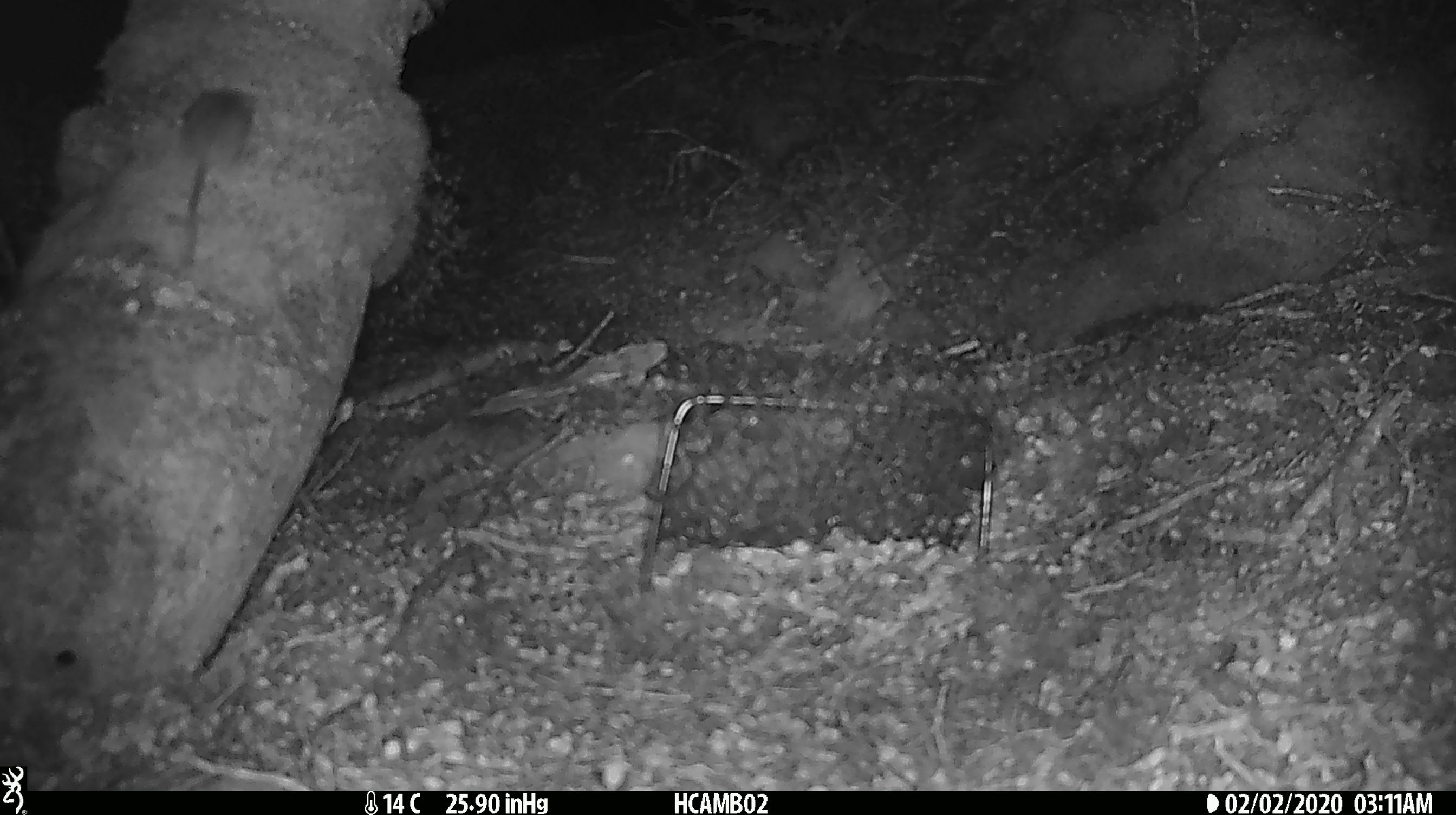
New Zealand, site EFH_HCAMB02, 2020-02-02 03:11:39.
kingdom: Animalia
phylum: Chordata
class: Mammalia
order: Rodentia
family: Muridae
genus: Mus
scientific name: Mus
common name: mouse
Mouse (Mus).